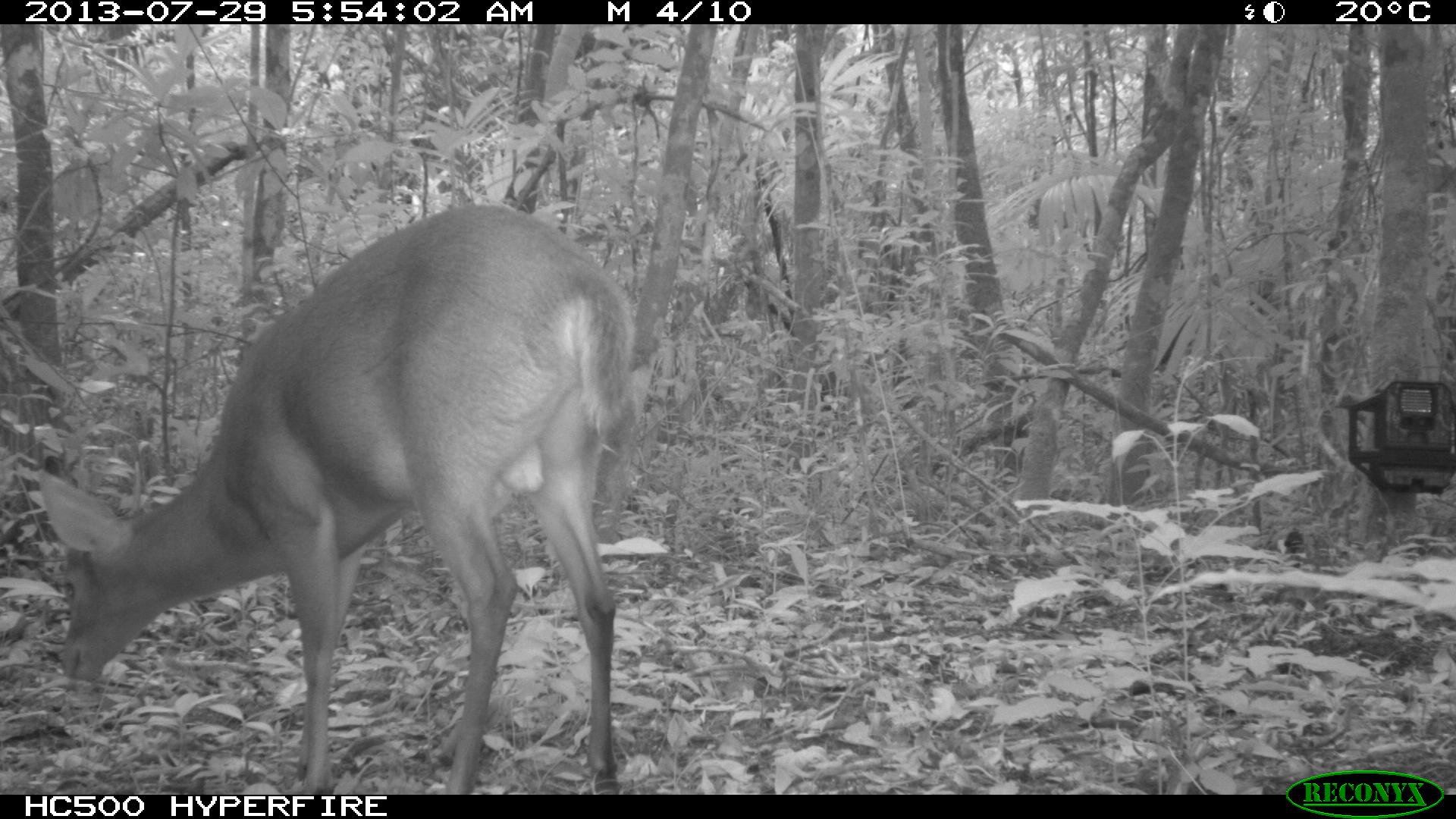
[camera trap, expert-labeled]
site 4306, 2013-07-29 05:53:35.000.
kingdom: Animalia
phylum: Chordata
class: Mammalia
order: Artiodactyla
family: Cervidae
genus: Mazama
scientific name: Mazama temama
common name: central american red brocket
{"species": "Mazama temama (central american red brocket)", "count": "1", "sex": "male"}